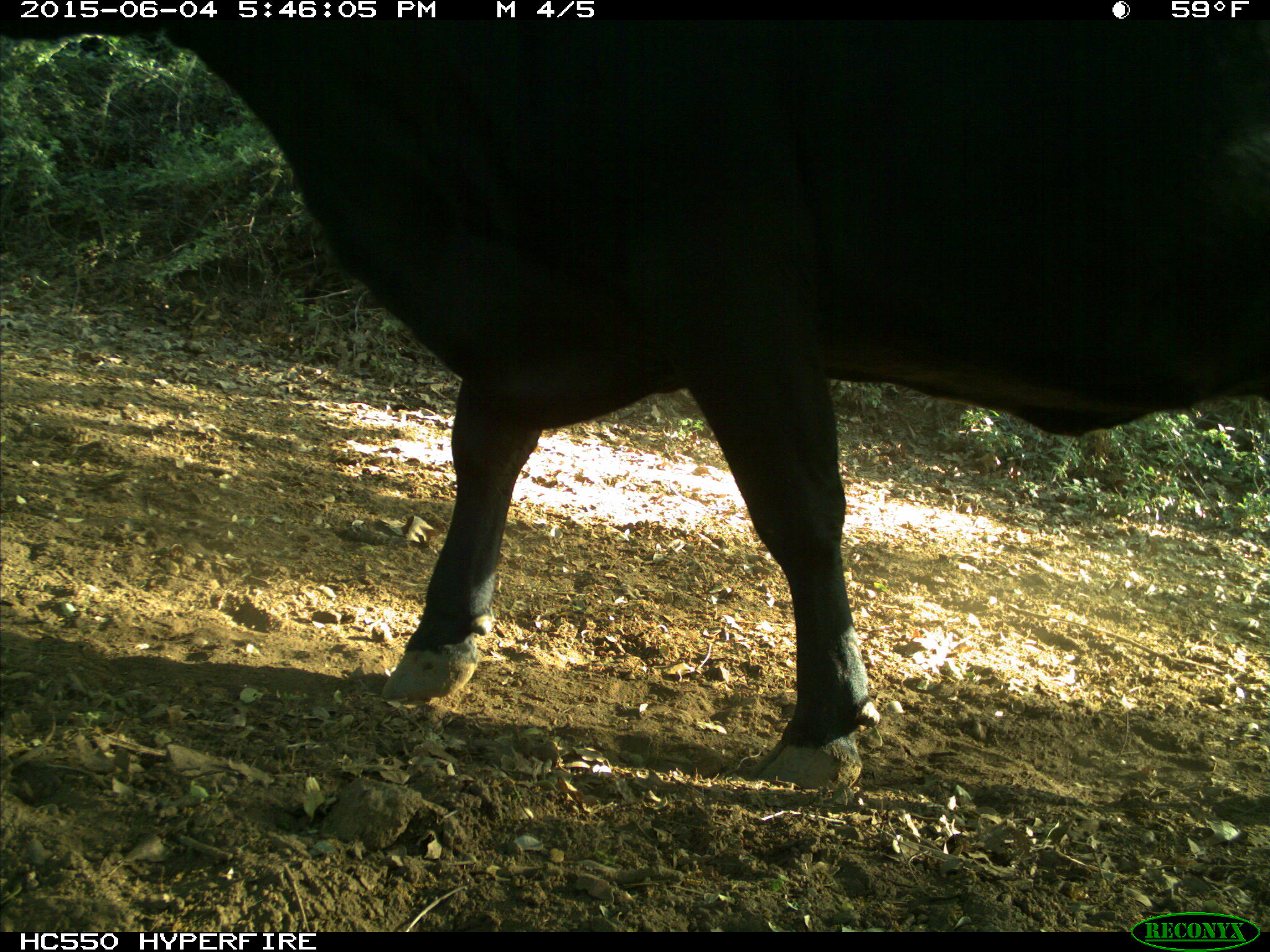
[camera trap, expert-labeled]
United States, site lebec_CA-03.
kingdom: Animalia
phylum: Chordata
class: Mammalia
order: Artiodactyla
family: Bovidae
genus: Bos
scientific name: Bos taurus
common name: domestic cow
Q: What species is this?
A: Bos taurus (domestic cow).